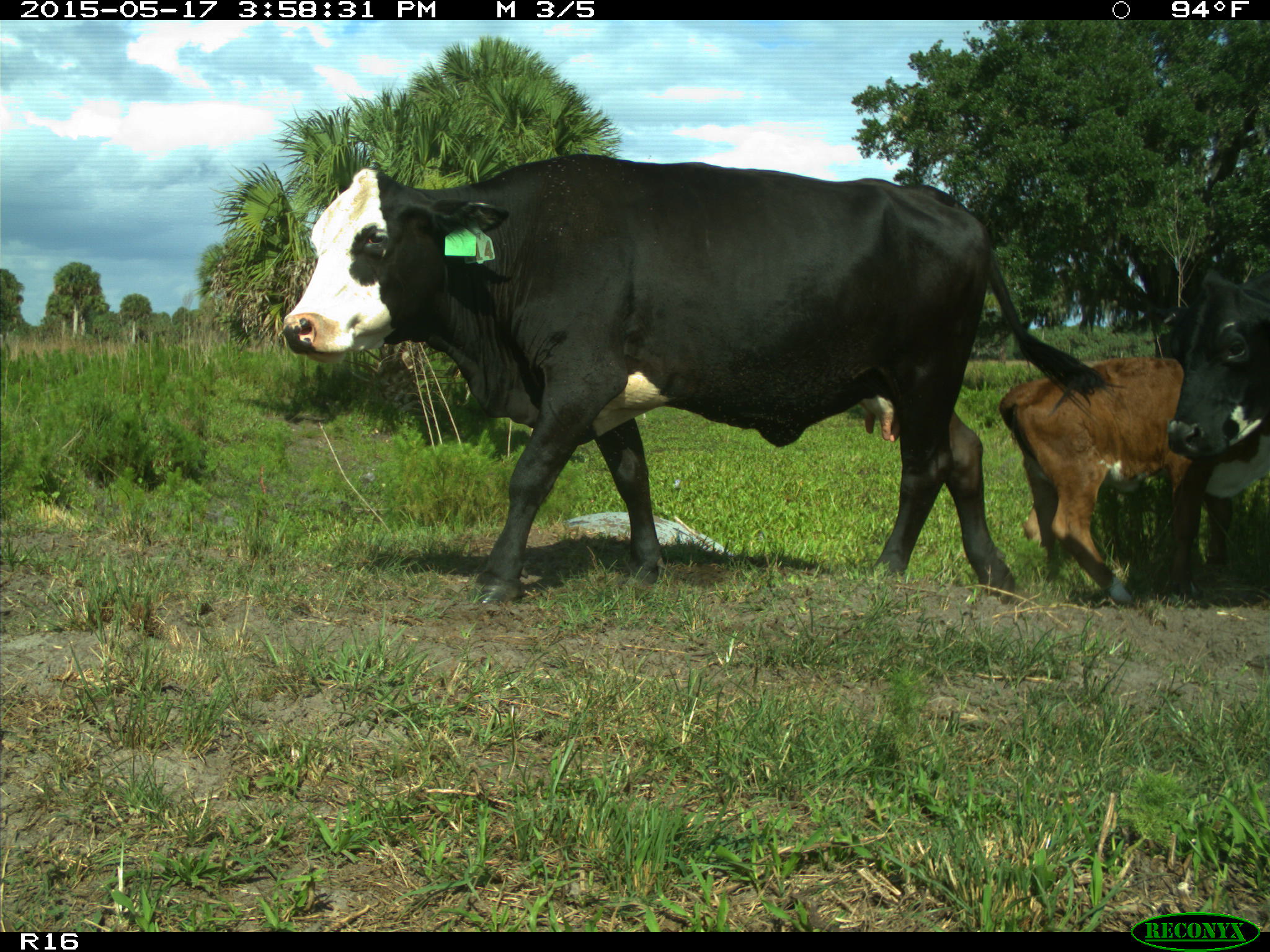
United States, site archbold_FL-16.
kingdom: Animalia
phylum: Chordata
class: Mammalia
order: Artiodactyla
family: Bovidae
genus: Bos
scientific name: Bos taurus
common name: domestic cow